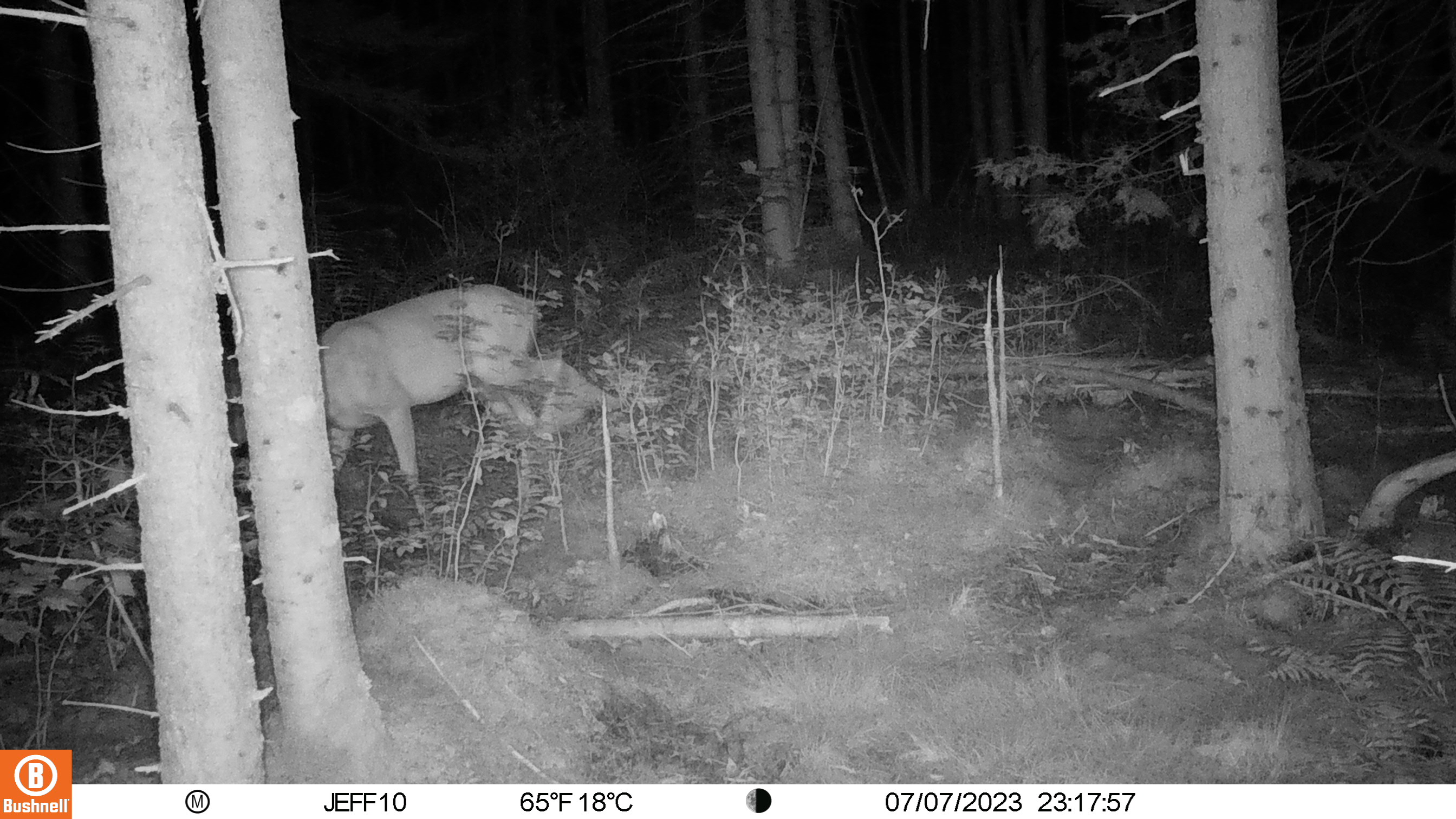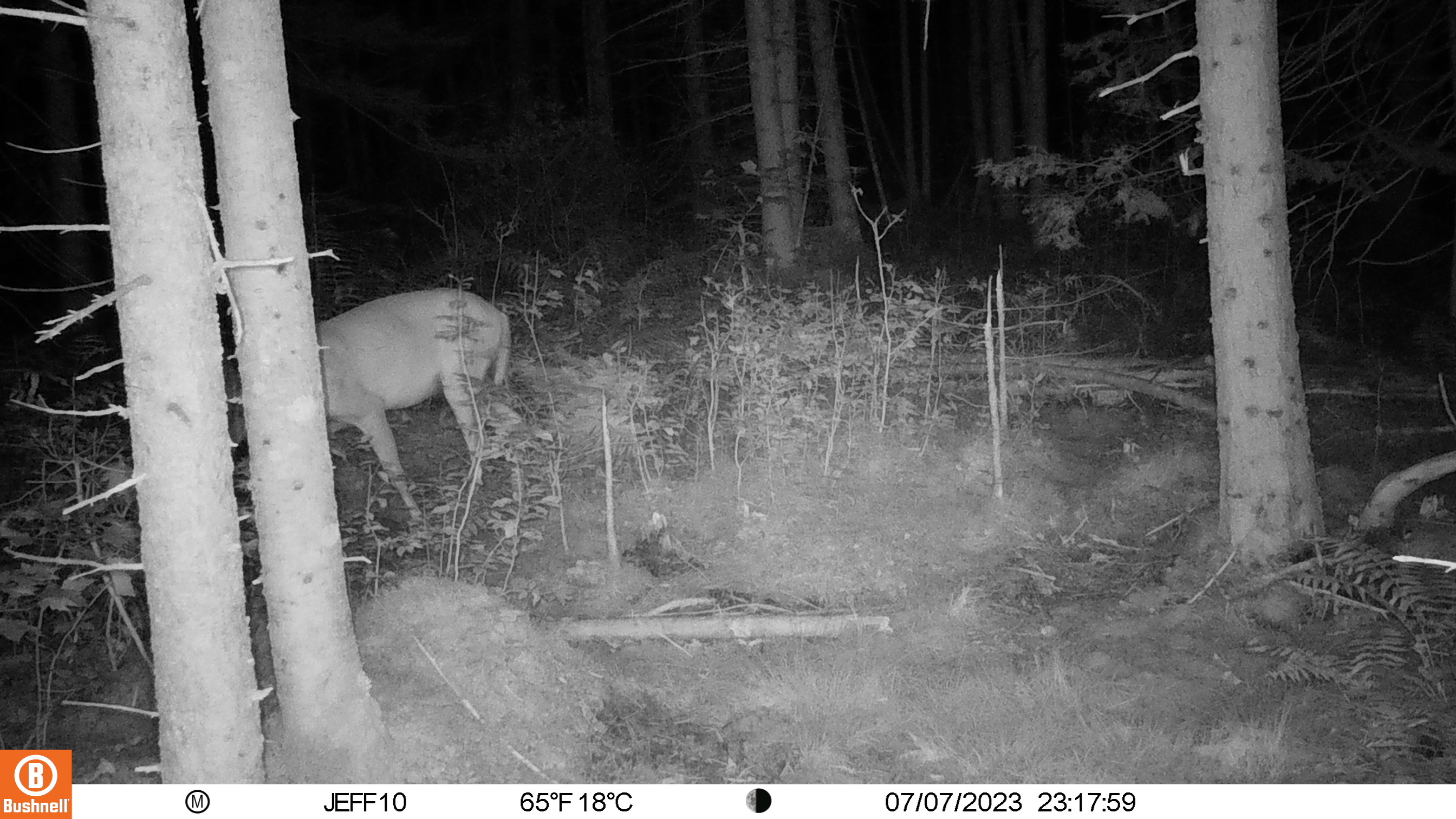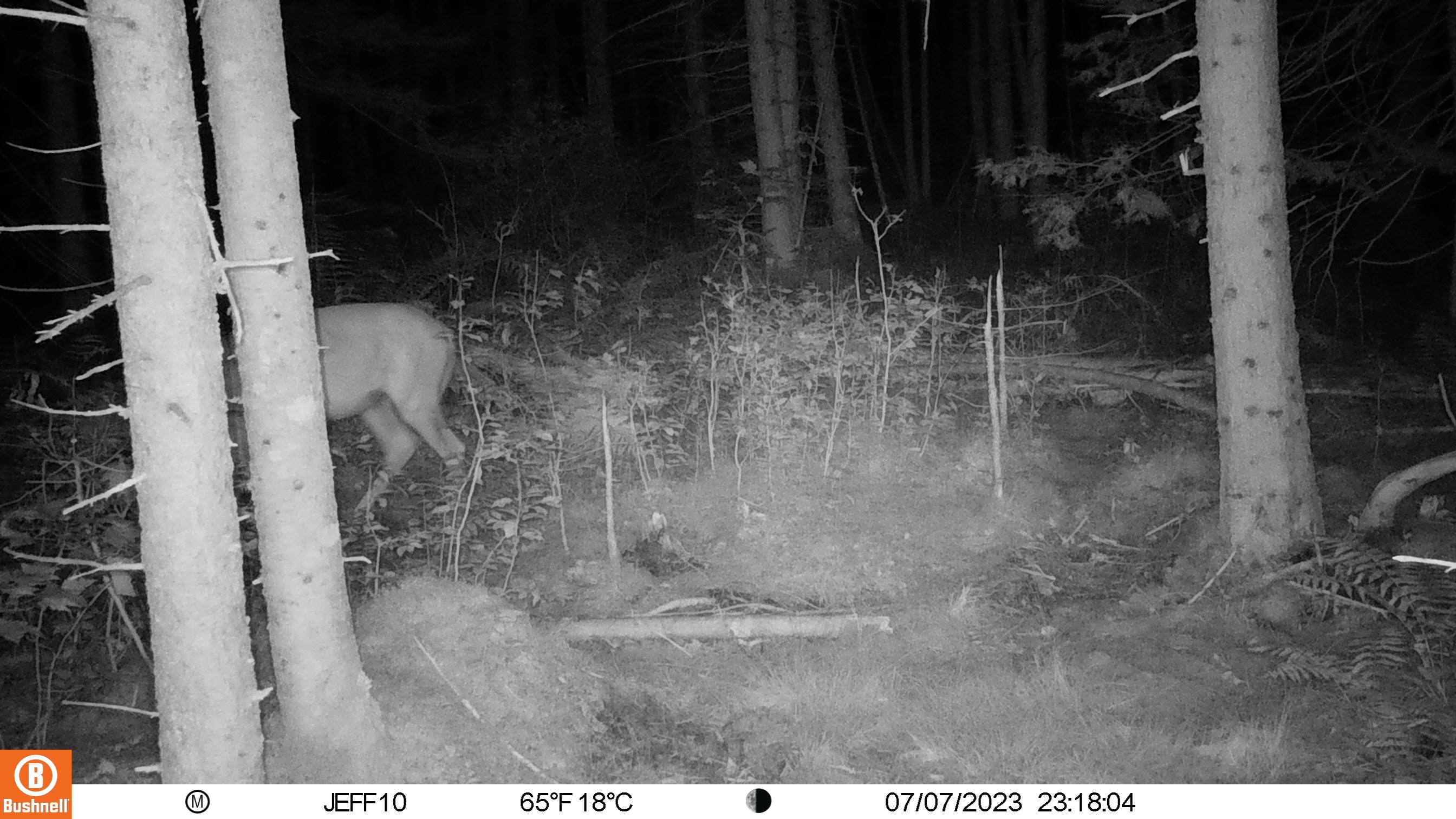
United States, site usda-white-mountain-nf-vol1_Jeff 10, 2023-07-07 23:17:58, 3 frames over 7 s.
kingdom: Animalia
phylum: Chordata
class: Mammalia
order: Artiodactyla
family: Cervidae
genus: Odocoileus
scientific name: Odocoileus virginianus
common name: white-tailed deer